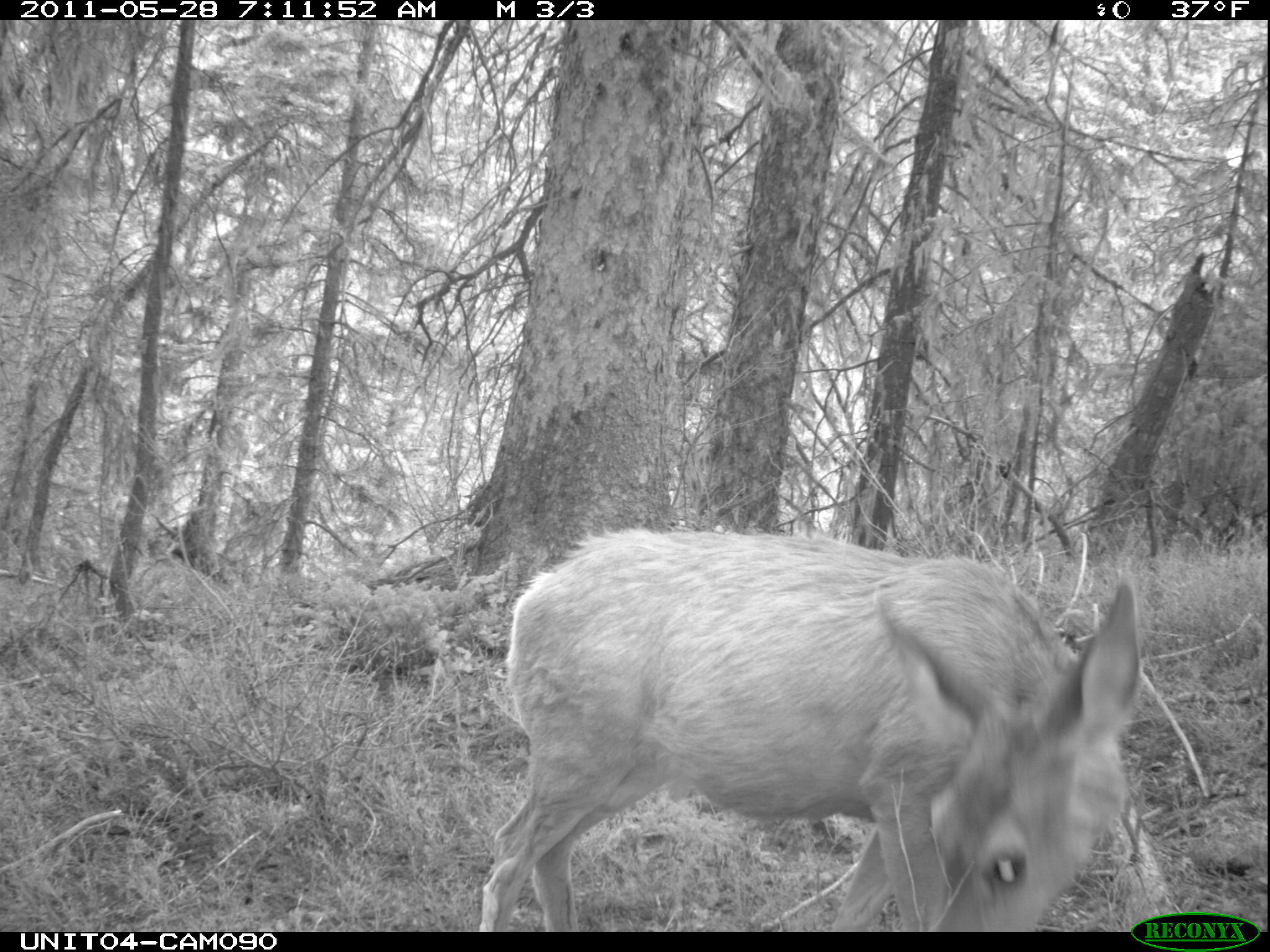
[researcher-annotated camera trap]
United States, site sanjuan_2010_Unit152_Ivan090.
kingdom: Animalia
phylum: Chordata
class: Mammalia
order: Artiodactyla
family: Cervidae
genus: Odocoileus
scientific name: Odocoileus hemionus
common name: mule deer